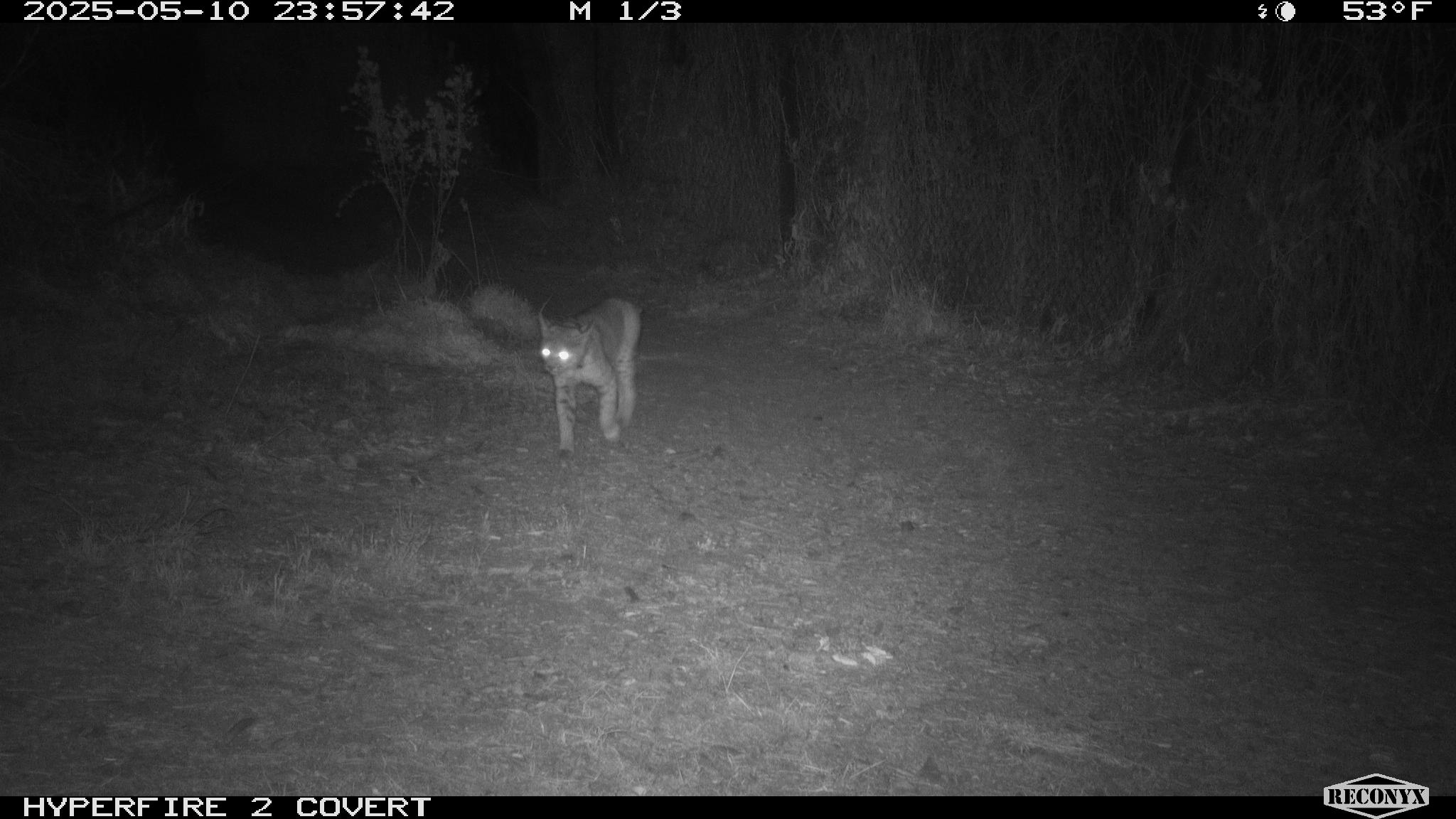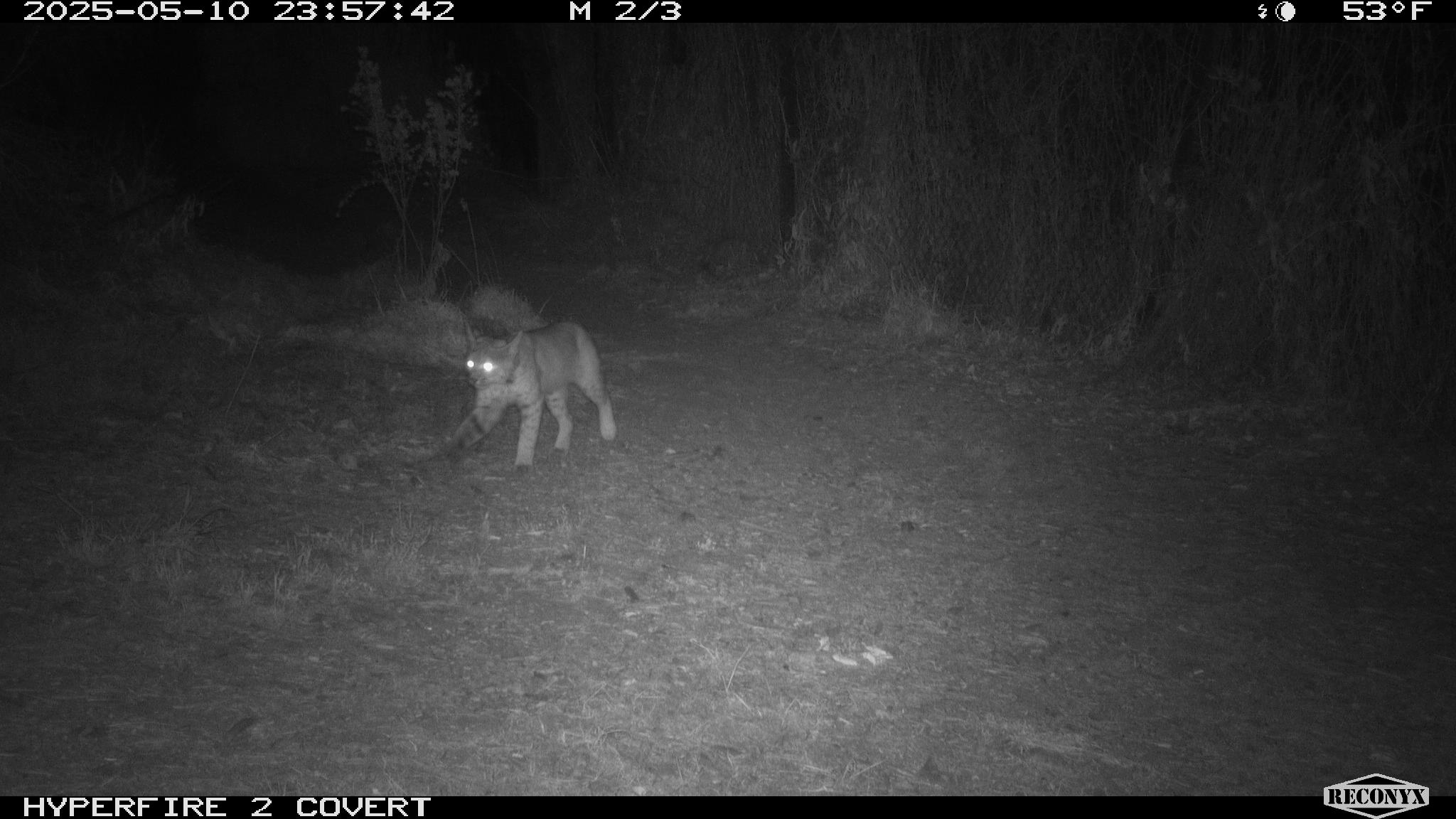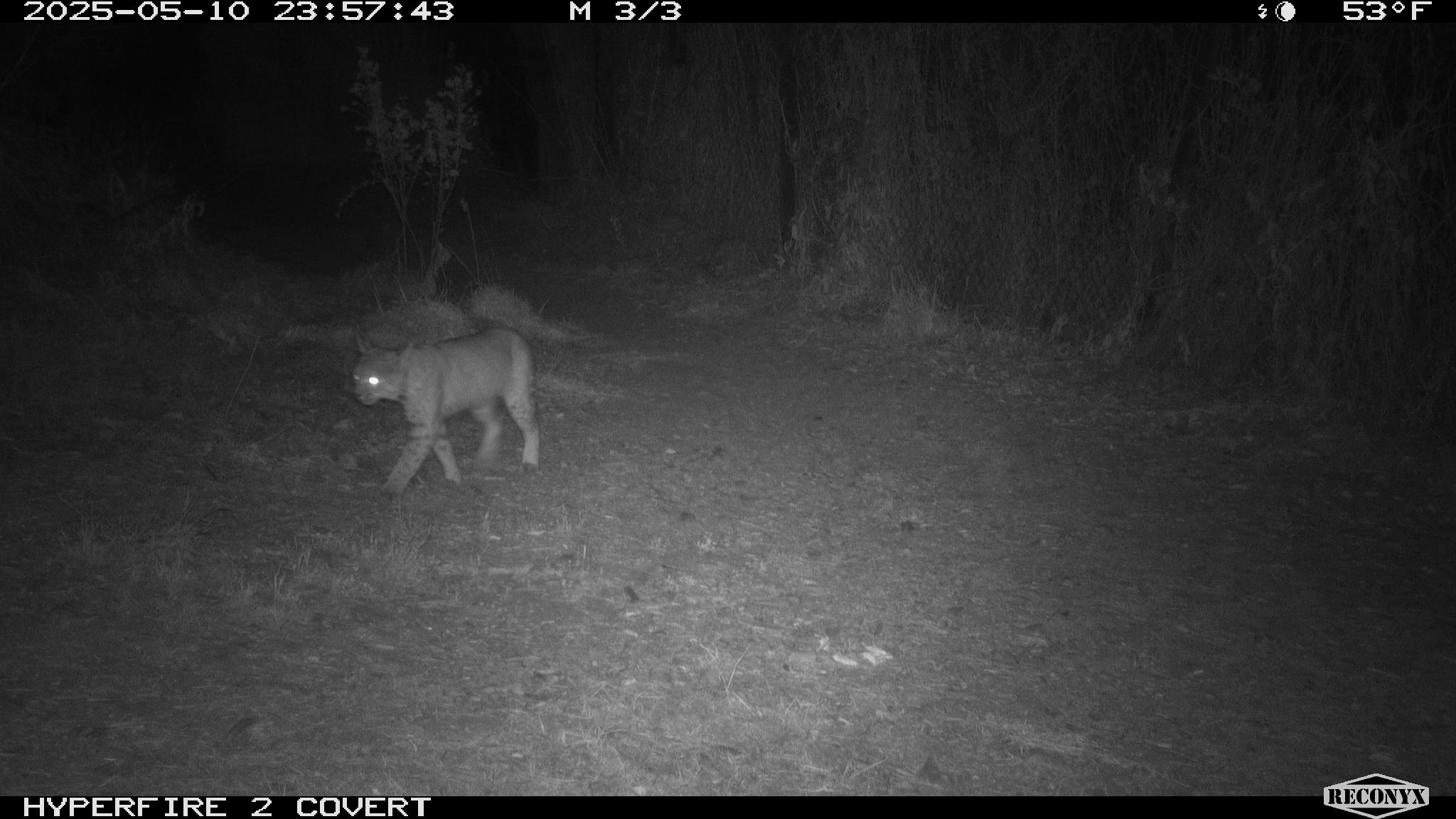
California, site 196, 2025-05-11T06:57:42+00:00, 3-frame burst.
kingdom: Animalia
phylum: Chordata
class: Mammalia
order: Carnivora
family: Felidae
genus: Lynx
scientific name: Lynx rufus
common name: bobcat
Bobcat (Lynx rufus).